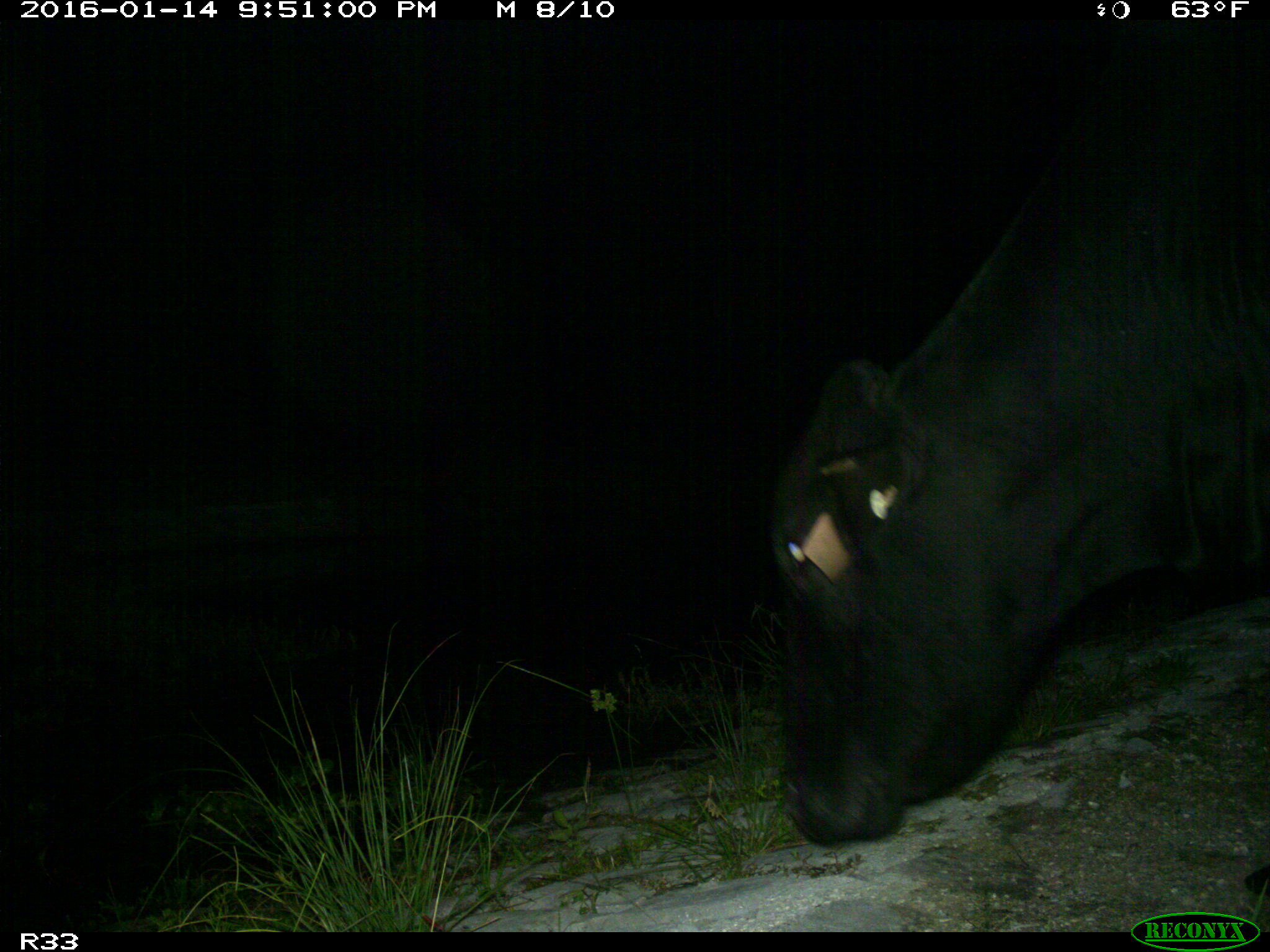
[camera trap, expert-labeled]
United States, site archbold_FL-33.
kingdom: Animalia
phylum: Chordata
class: Mammalia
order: Artiodactyla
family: Bovidae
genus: Bos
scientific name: Bos taurus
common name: domestic cow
Bos taurus (domestic cow).